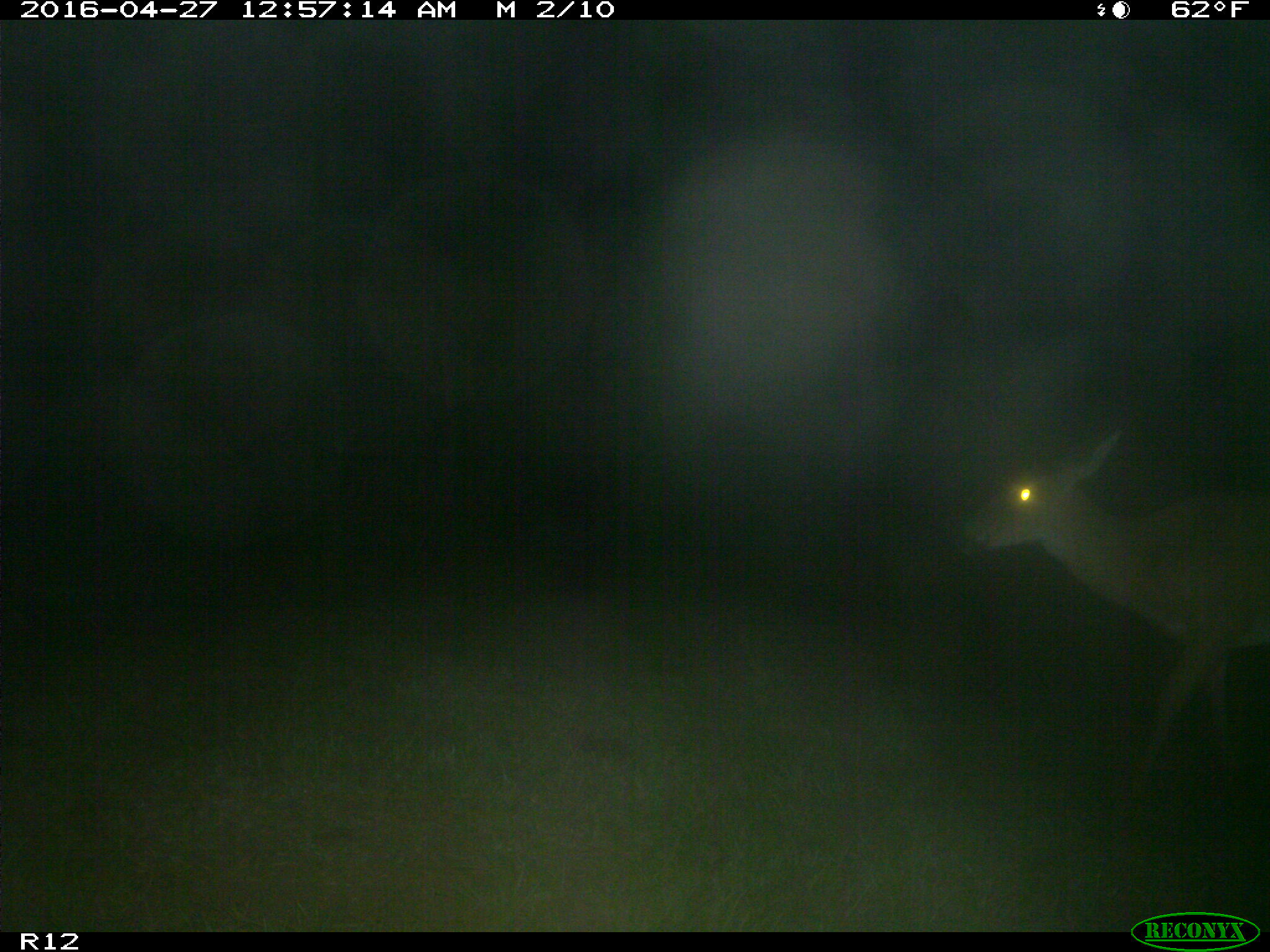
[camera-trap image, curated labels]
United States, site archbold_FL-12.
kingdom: Animalia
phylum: Chordata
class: Mammalia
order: Artiodactyla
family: Cervidae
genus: Odocoileus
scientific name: Odocoileus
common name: deer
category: unidentified deer